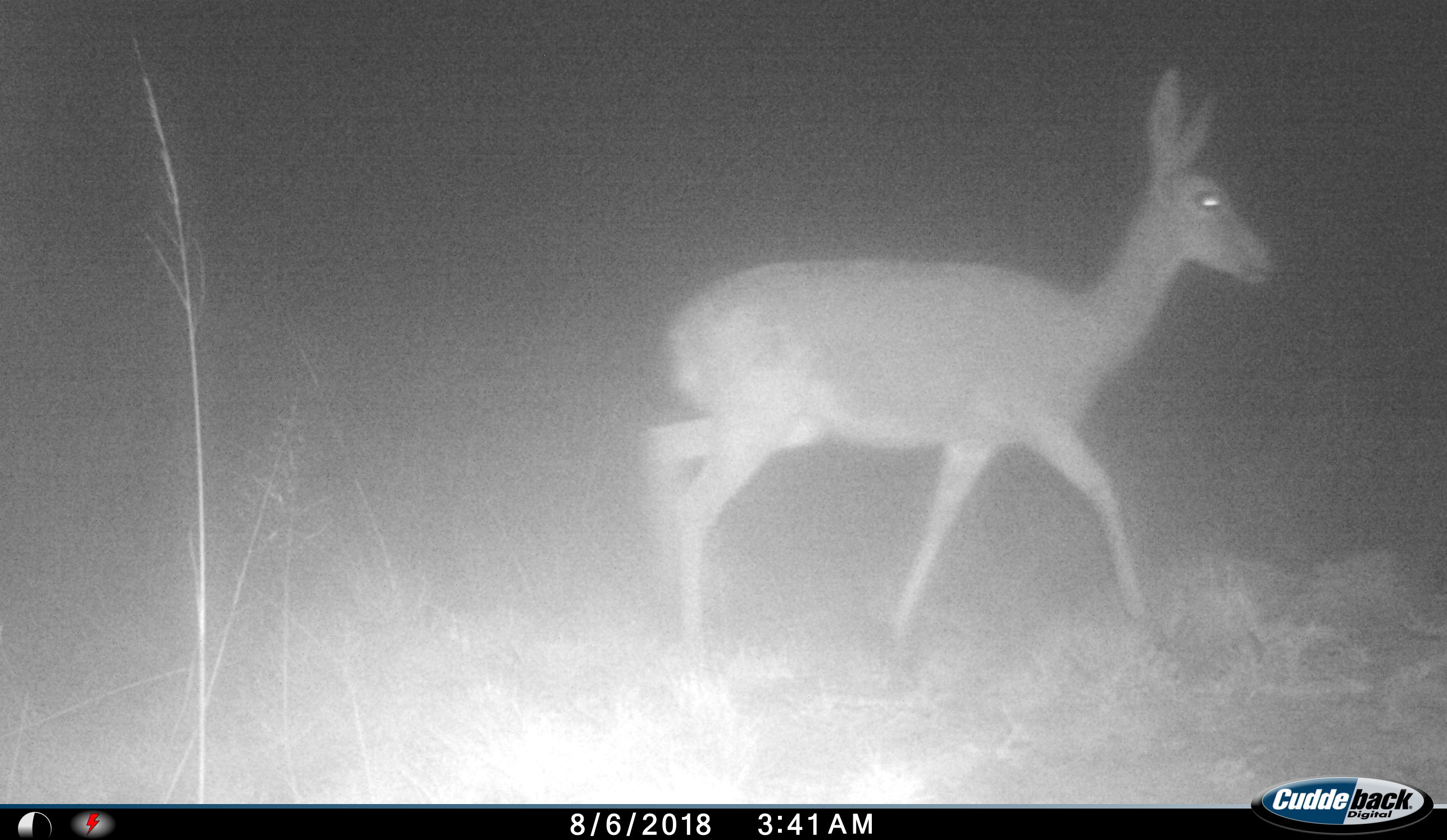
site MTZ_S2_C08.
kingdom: Animalia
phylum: Chordata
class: Mammalia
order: Artiodactyla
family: Bovidae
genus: Pelea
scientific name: Pelea capreolus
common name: grey rhebok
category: rhebokgrey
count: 1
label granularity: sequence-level